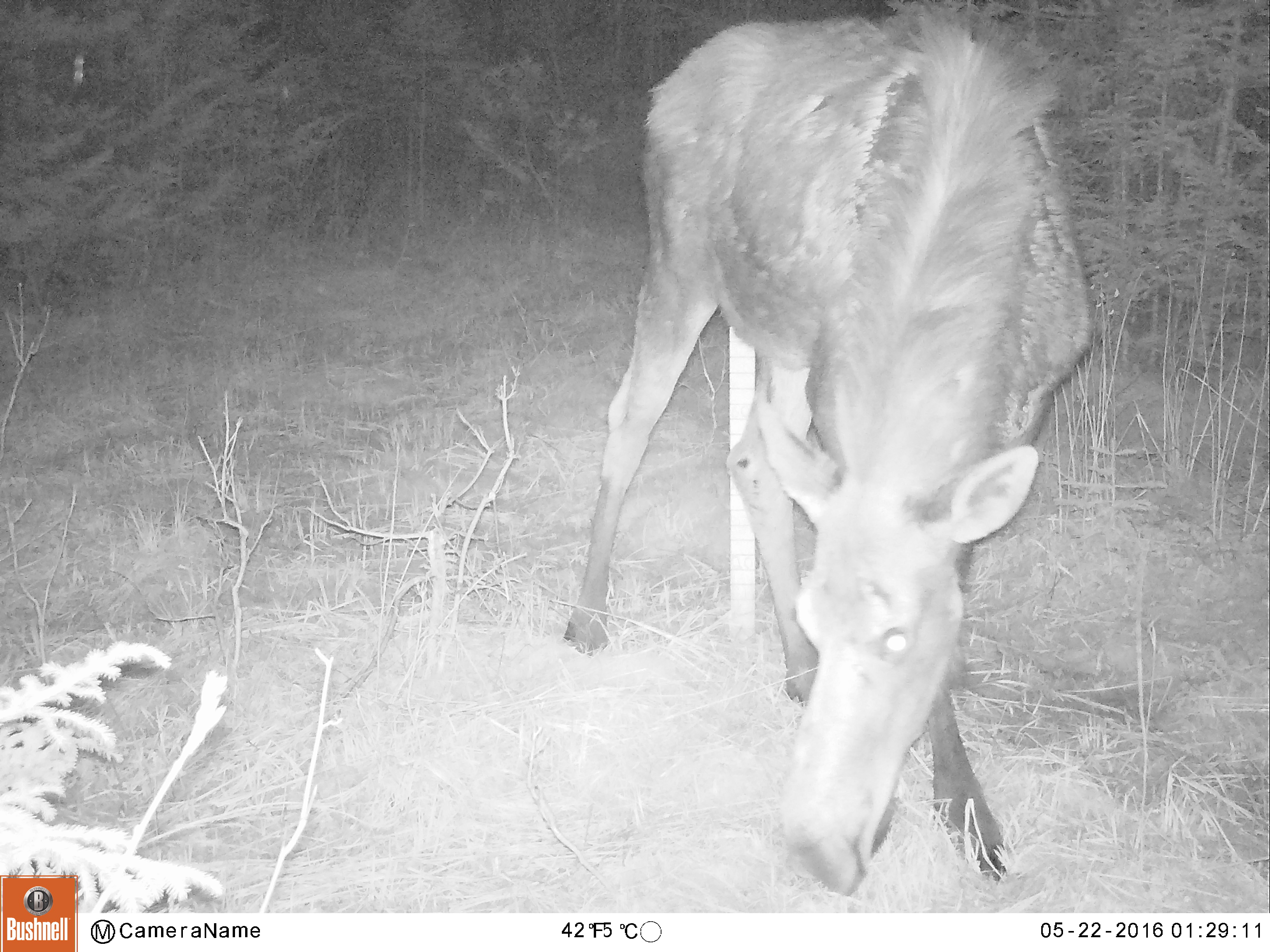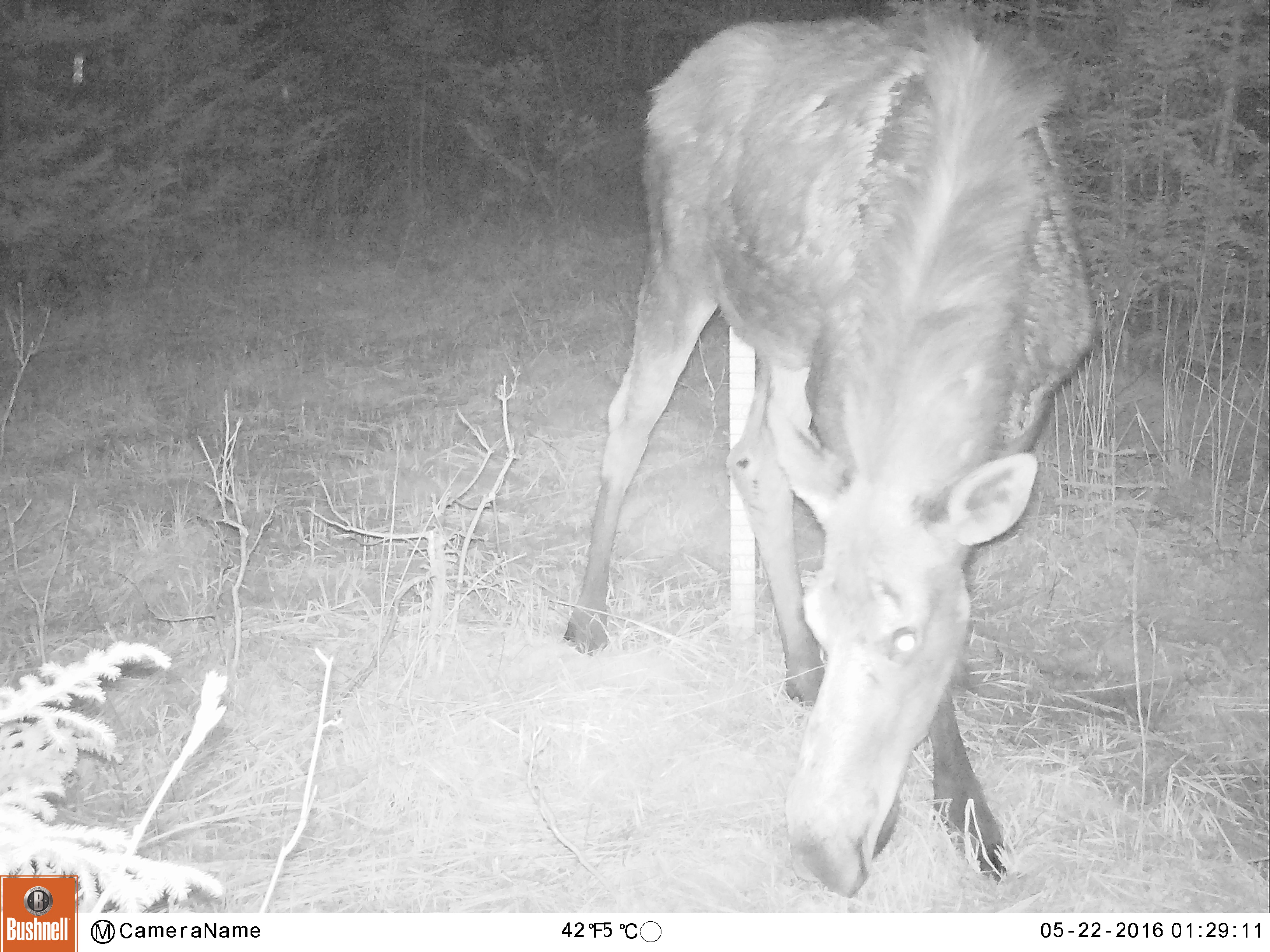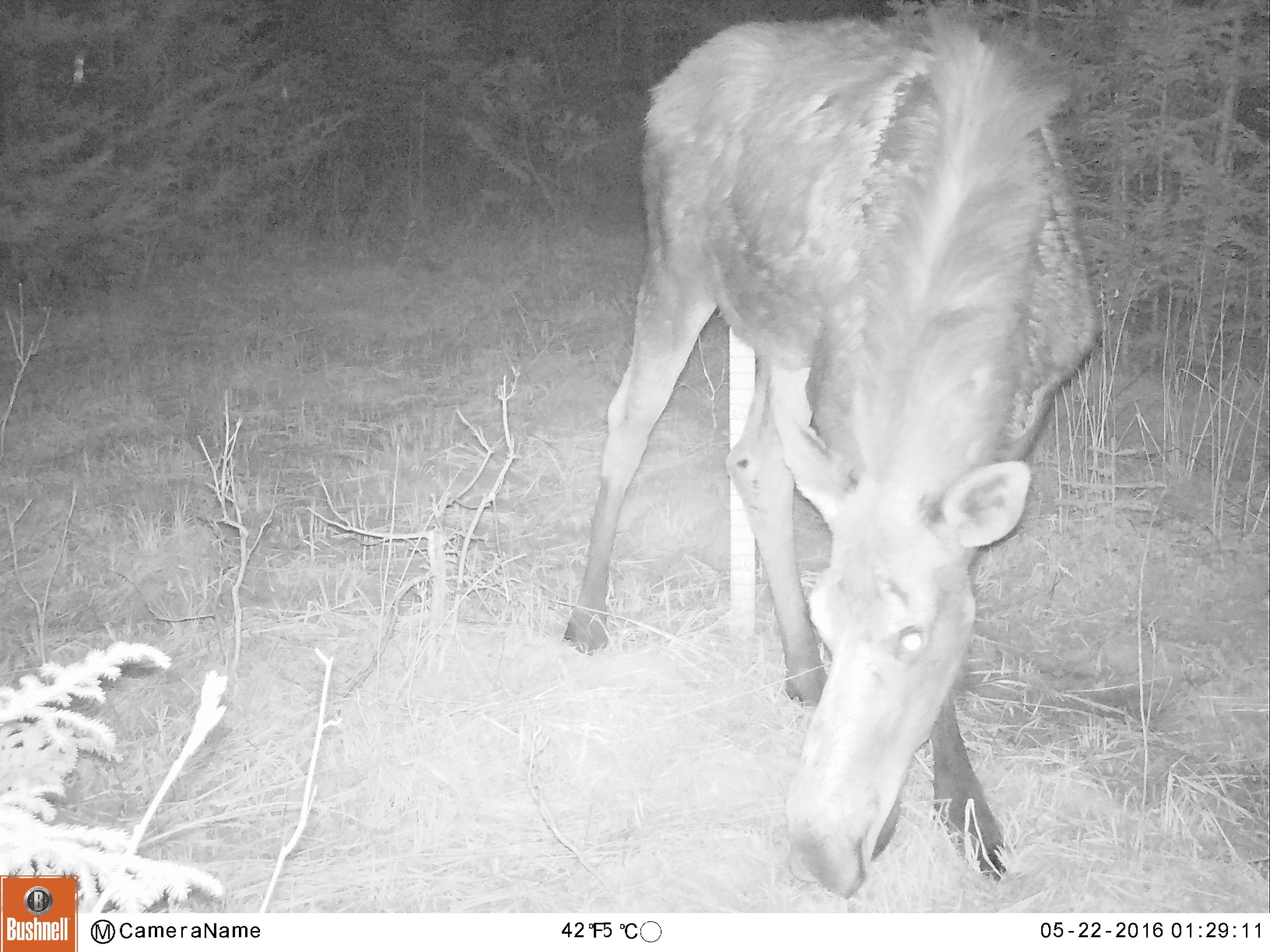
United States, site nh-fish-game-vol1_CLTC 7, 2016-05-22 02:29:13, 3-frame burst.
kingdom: Animalia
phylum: Chordata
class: Mammalia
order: Artiodactyla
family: Cervidae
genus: Alces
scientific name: Alces alces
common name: moose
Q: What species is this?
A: Moose (Alces alces).